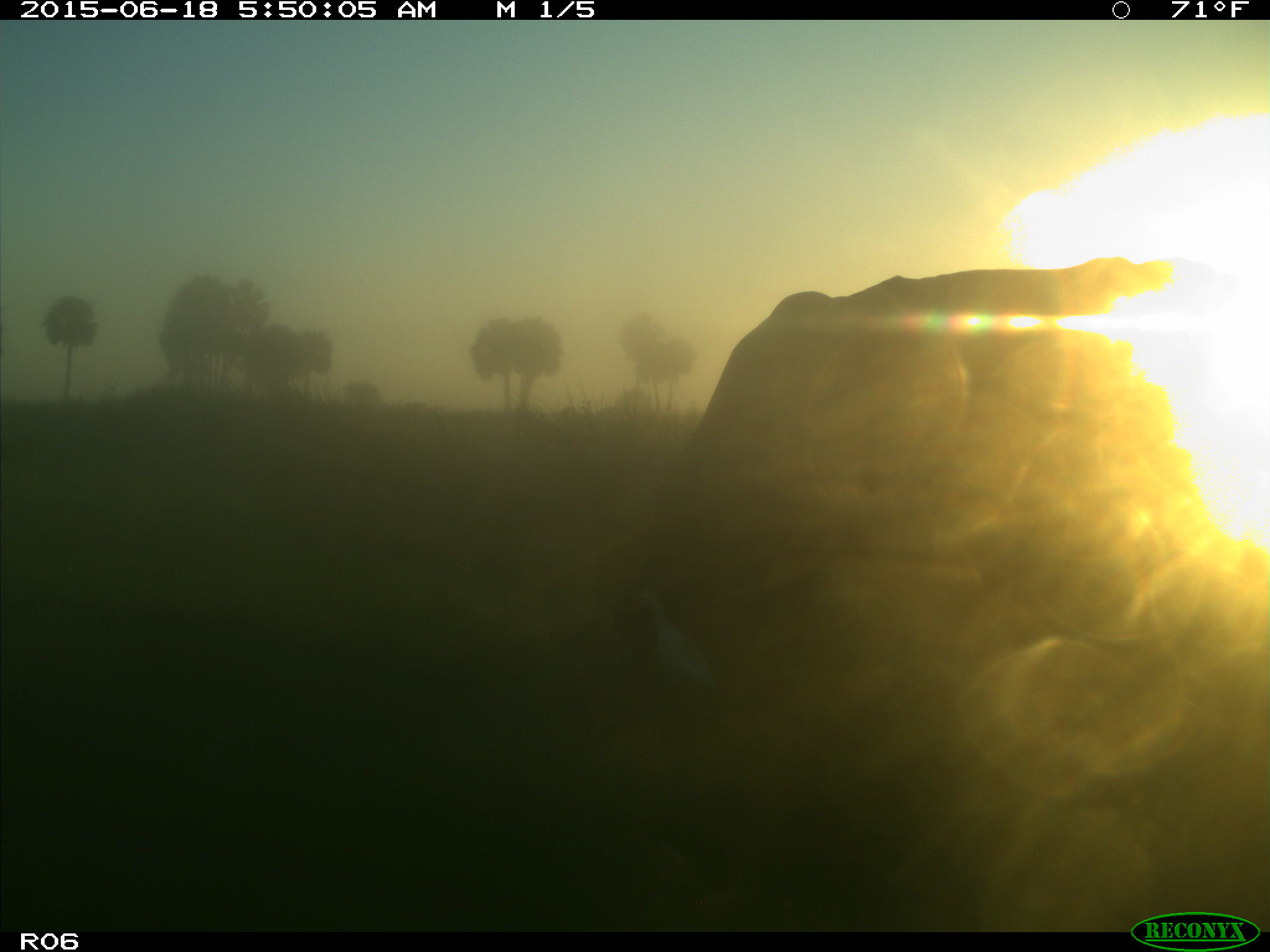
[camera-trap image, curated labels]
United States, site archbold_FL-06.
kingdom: Animalia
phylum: Chordata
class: Mammalia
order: Artiodactyla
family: Bovidae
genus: Bos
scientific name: Bos taurus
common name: domestic cow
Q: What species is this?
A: Bos taurus (domestic cow).